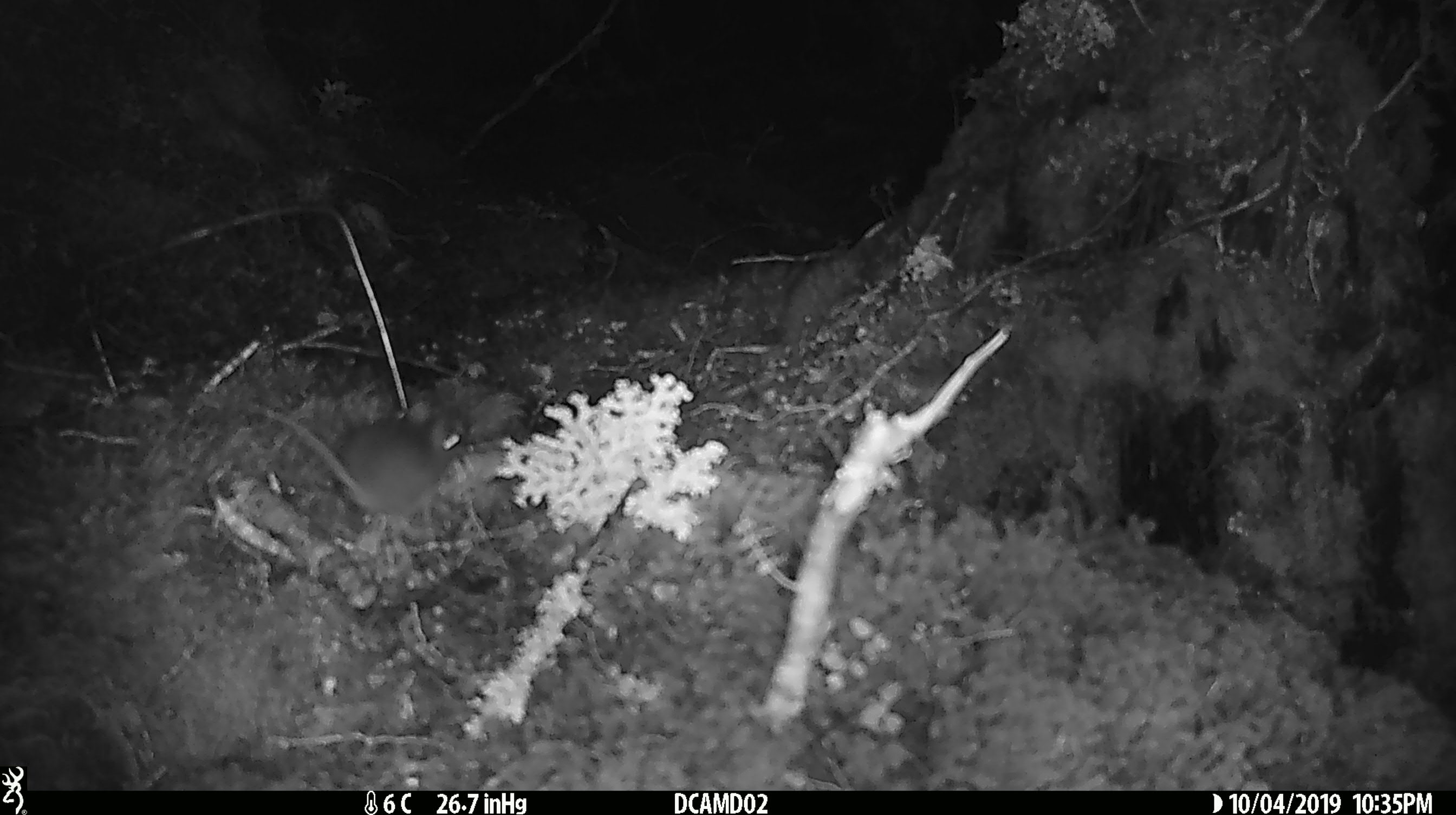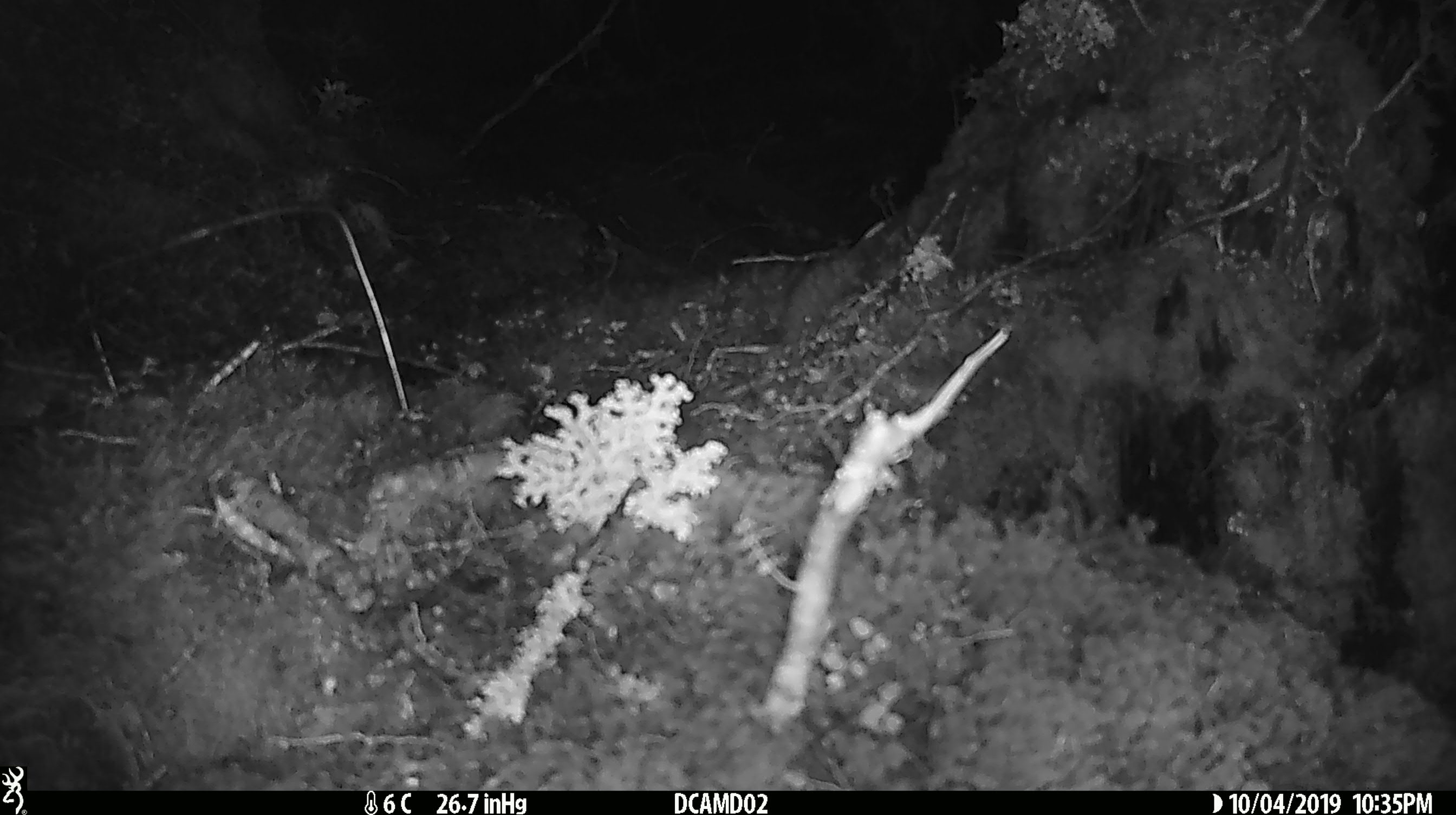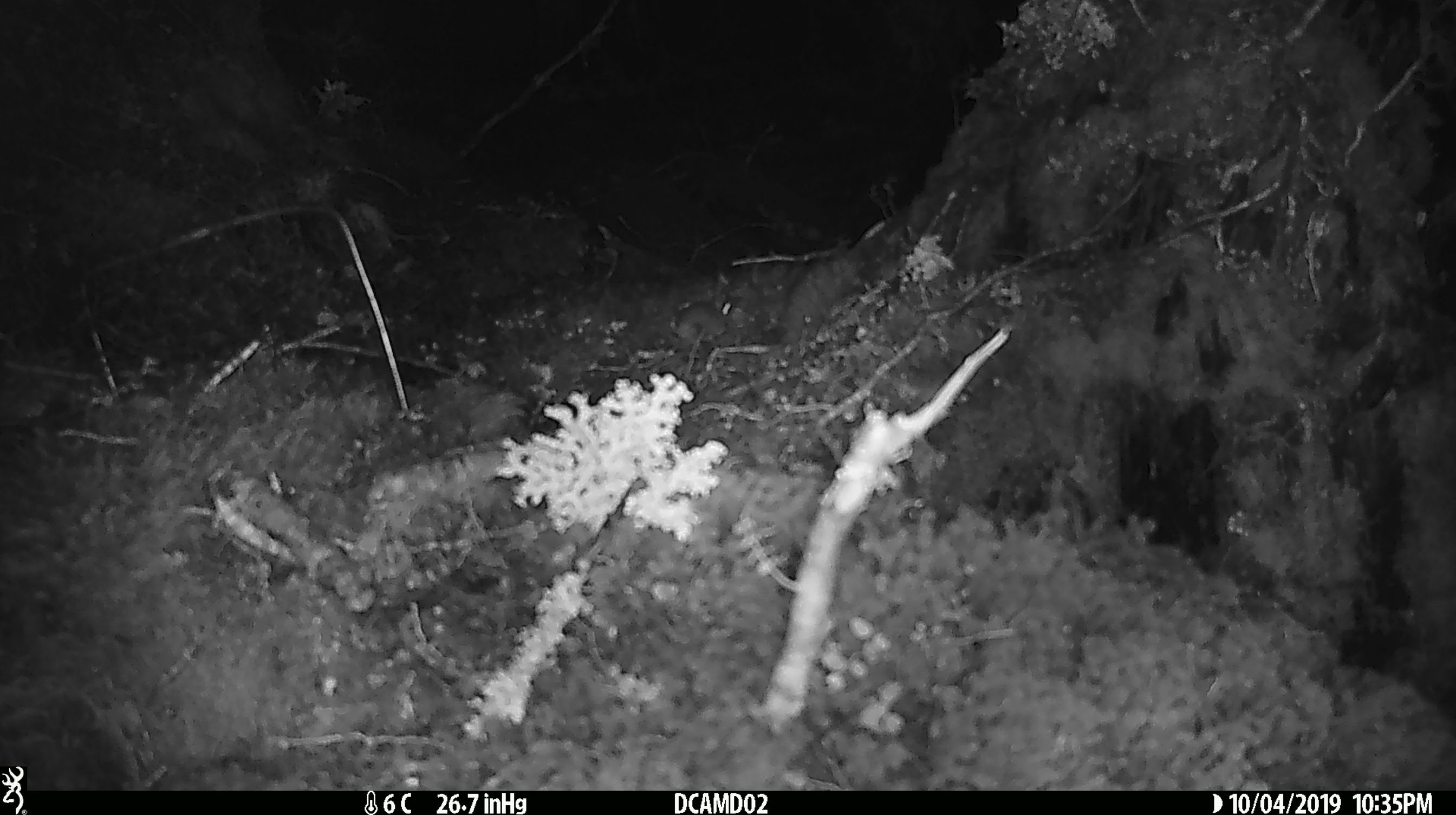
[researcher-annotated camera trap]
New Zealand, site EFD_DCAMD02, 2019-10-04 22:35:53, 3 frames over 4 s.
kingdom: Animalia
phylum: Chordata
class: Mammalia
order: Rodentia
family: Muridae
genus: Mus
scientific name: Mus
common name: mouse